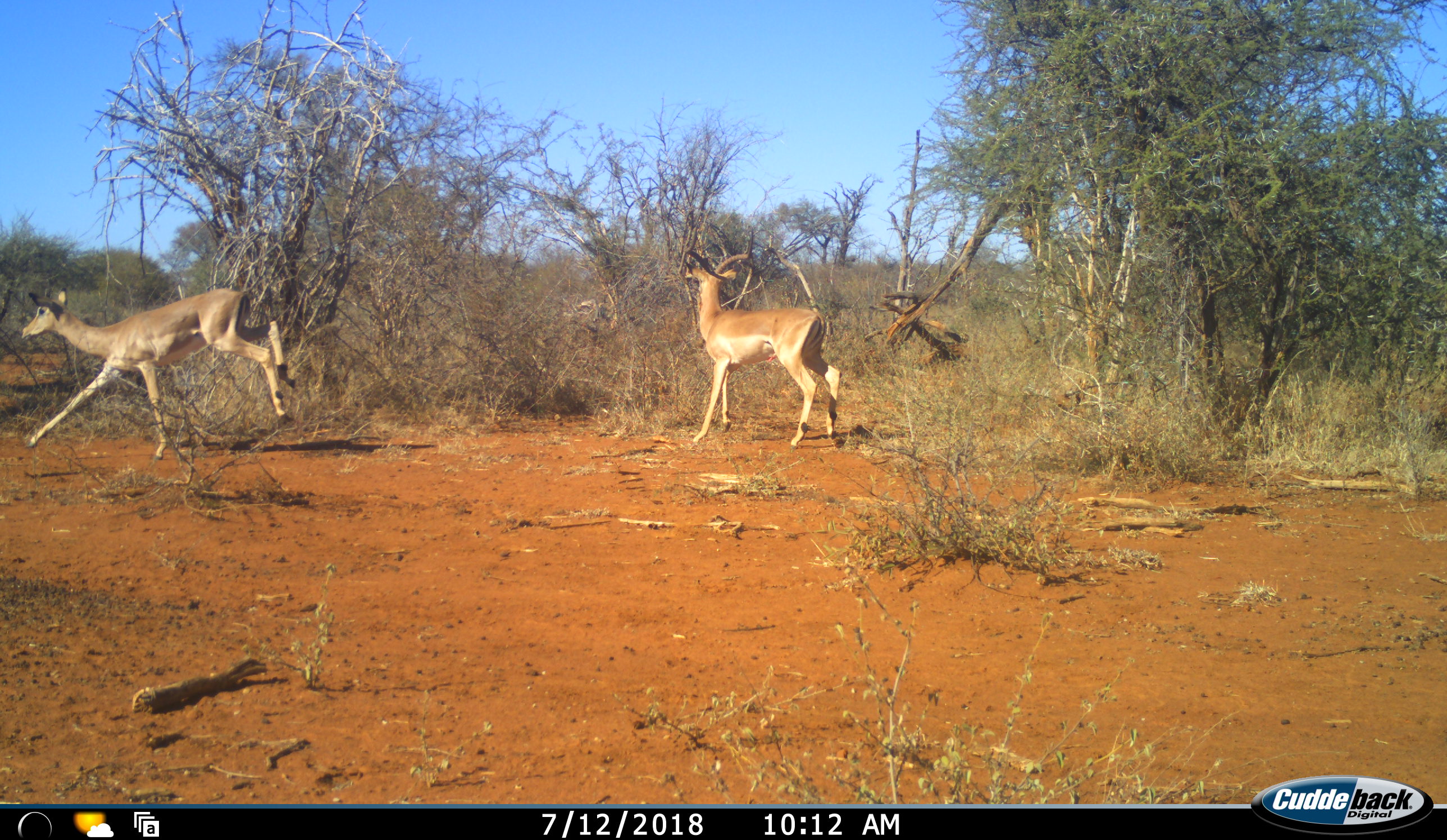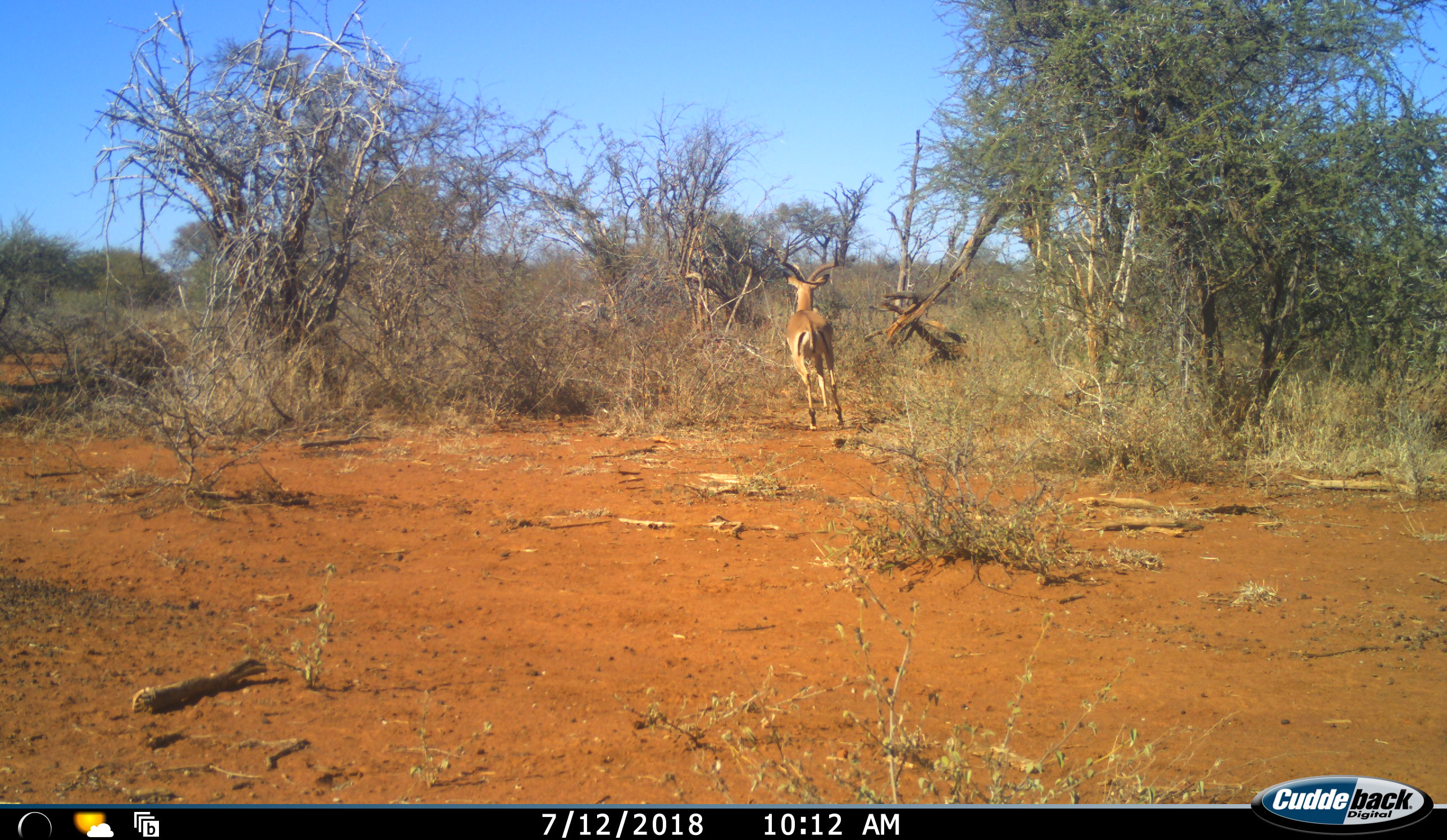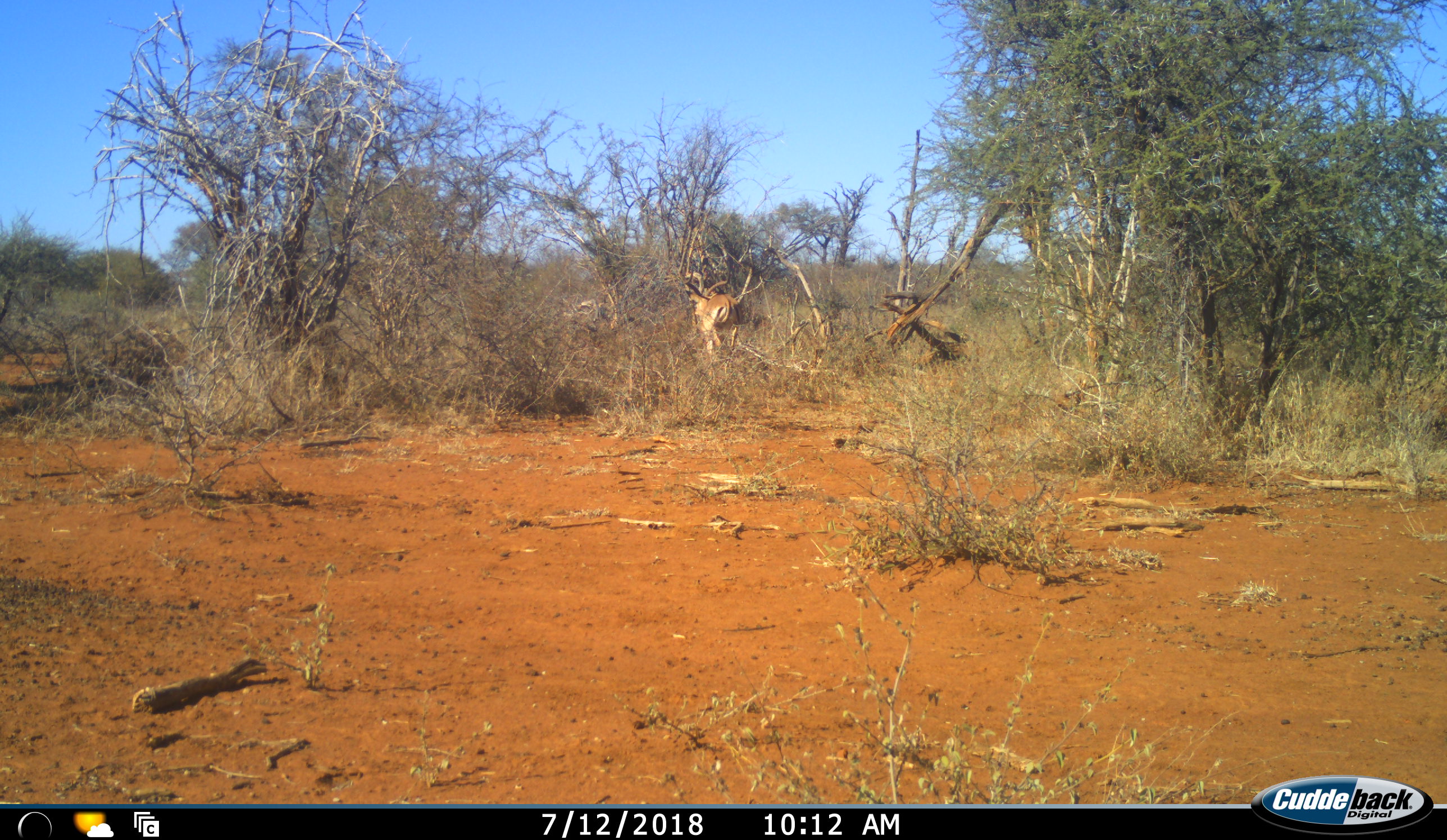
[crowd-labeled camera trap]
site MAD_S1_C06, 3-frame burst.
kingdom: Animalia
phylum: Chordata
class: Mammalia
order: Artiodactyla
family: Bovidae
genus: Aepyceros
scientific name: Aepyceros melampus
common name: impala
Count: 2.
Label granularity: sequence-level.